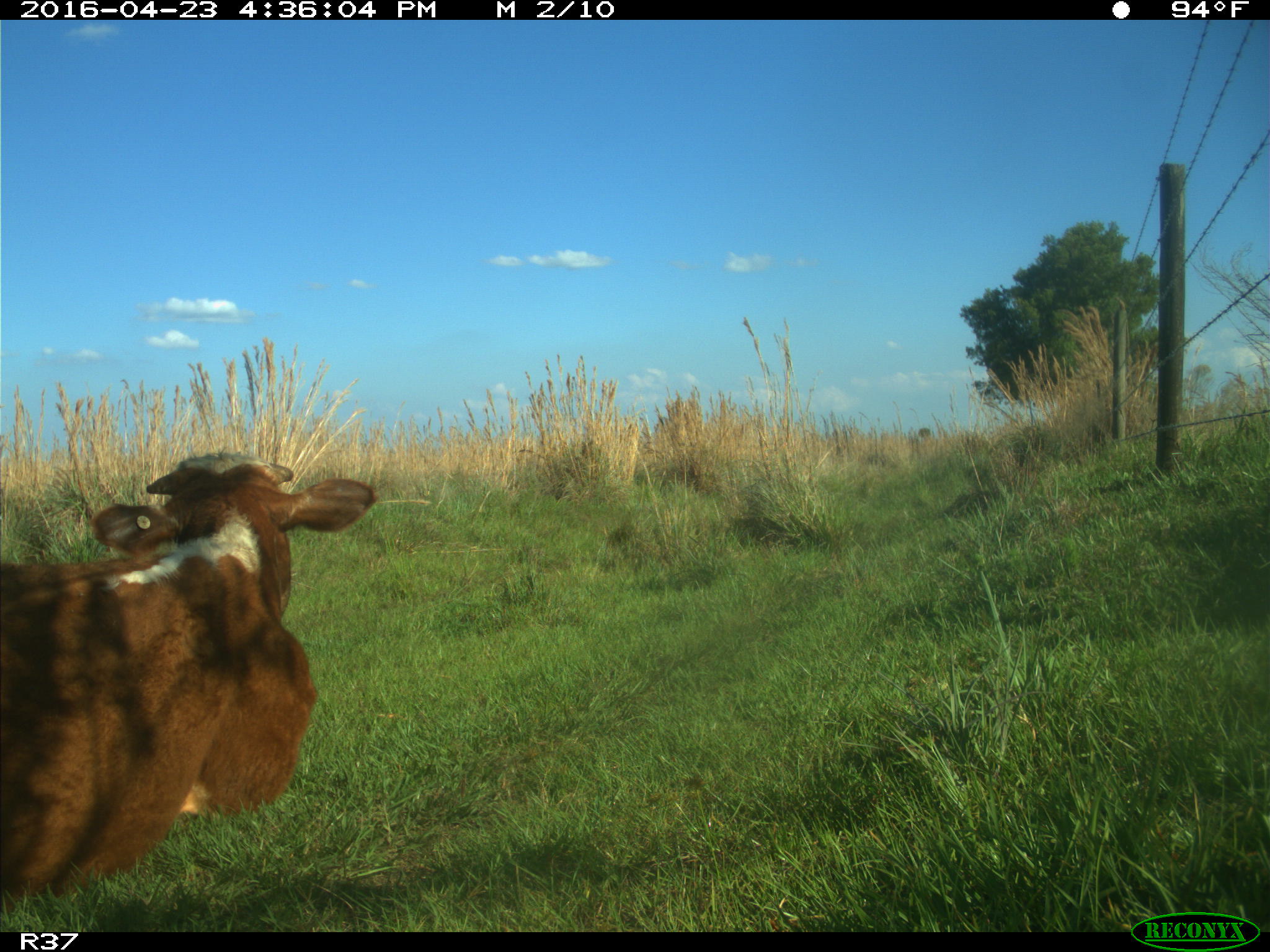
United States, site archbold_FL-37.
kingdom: Animalia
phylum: Chordata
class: Mammalia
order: Artiodactyla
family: Bovidae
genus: Bos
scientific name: Bos taurus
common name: domestic cow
Bos taurus (domestic cow).